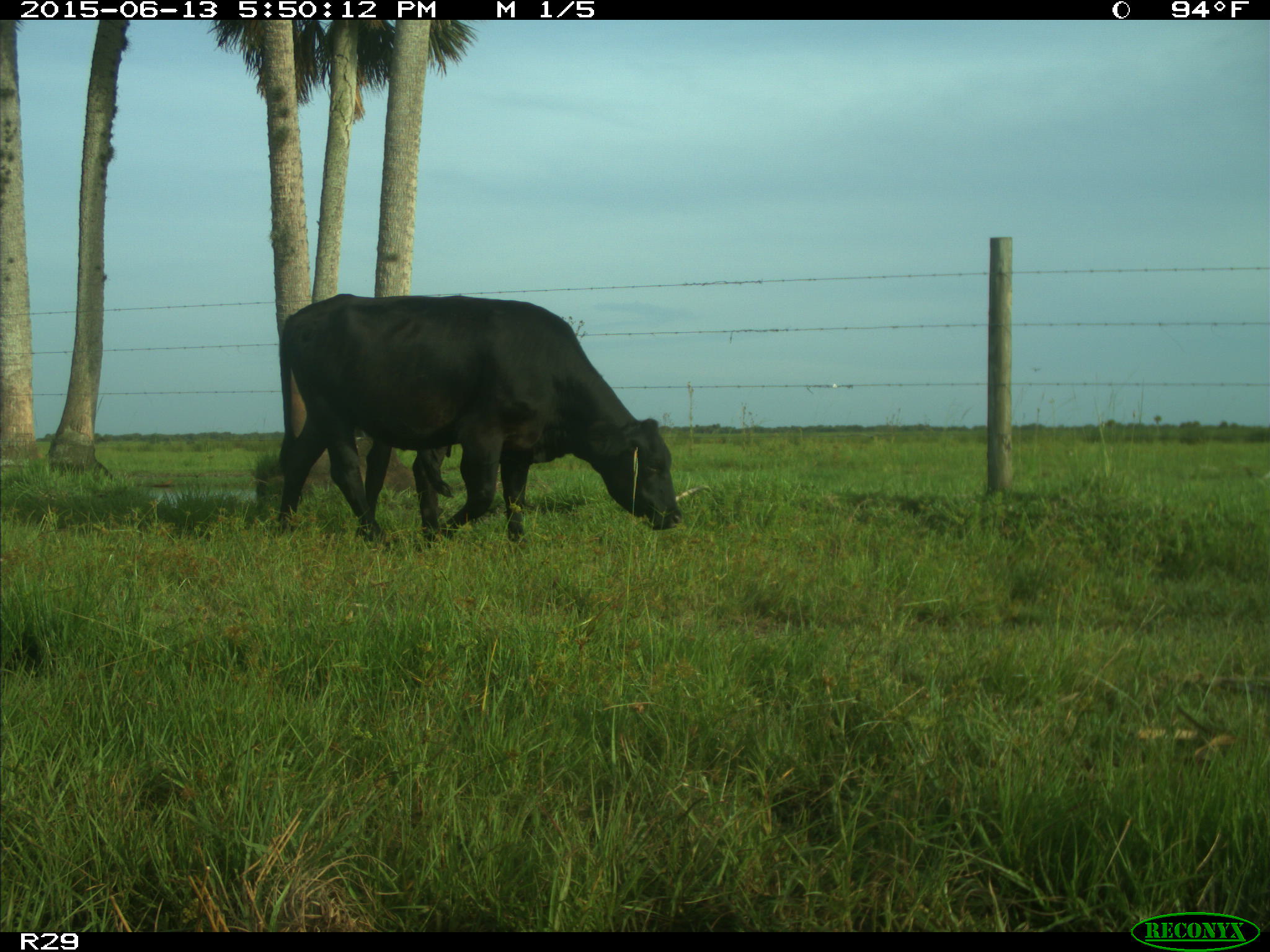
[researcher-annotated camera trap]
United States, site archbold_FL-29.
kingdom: Animalia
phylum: Chordata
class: Mammalia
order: Artiodactyla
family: Bovidae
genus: Bos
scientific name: Bos taurus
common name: domestic cow